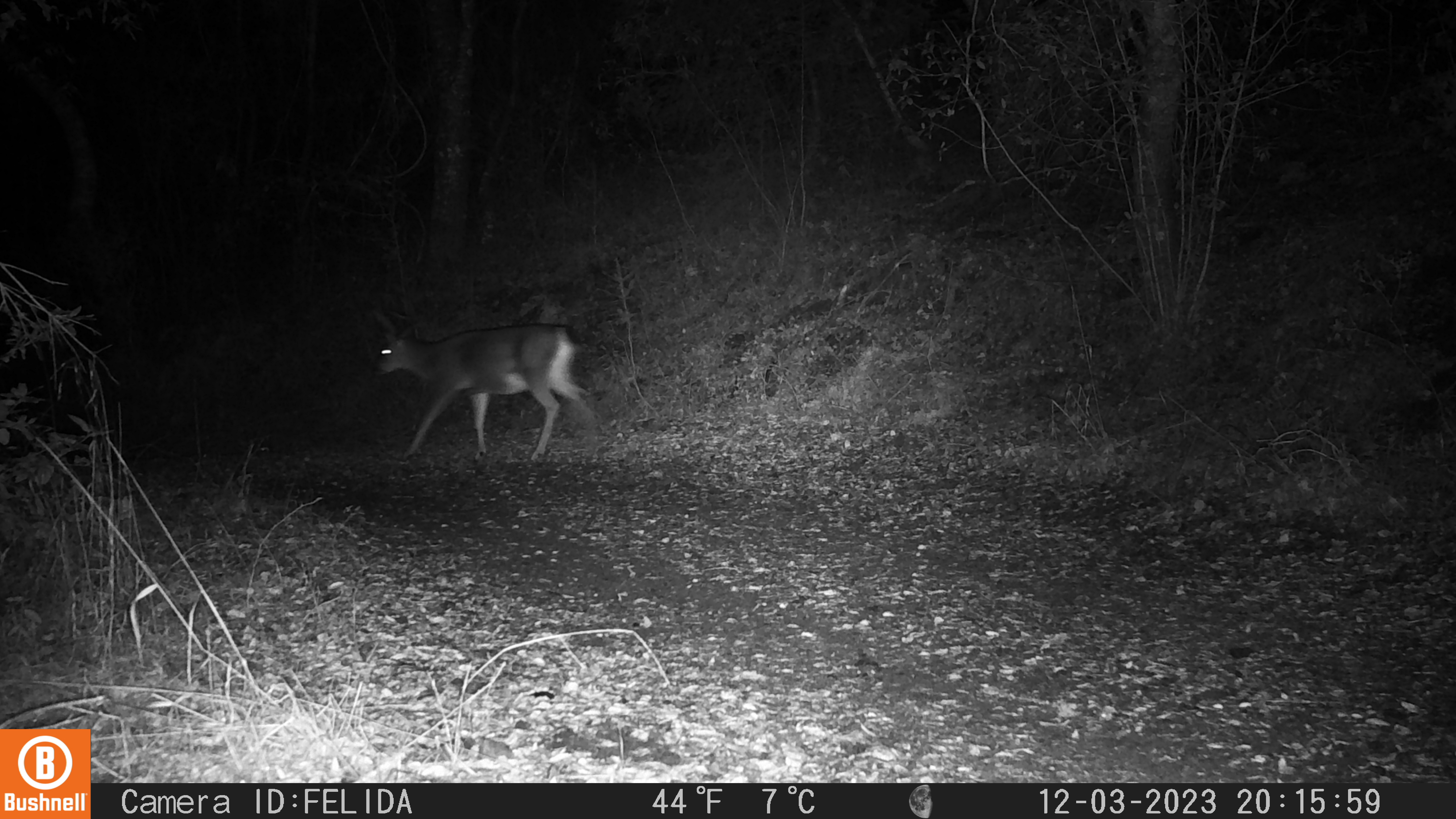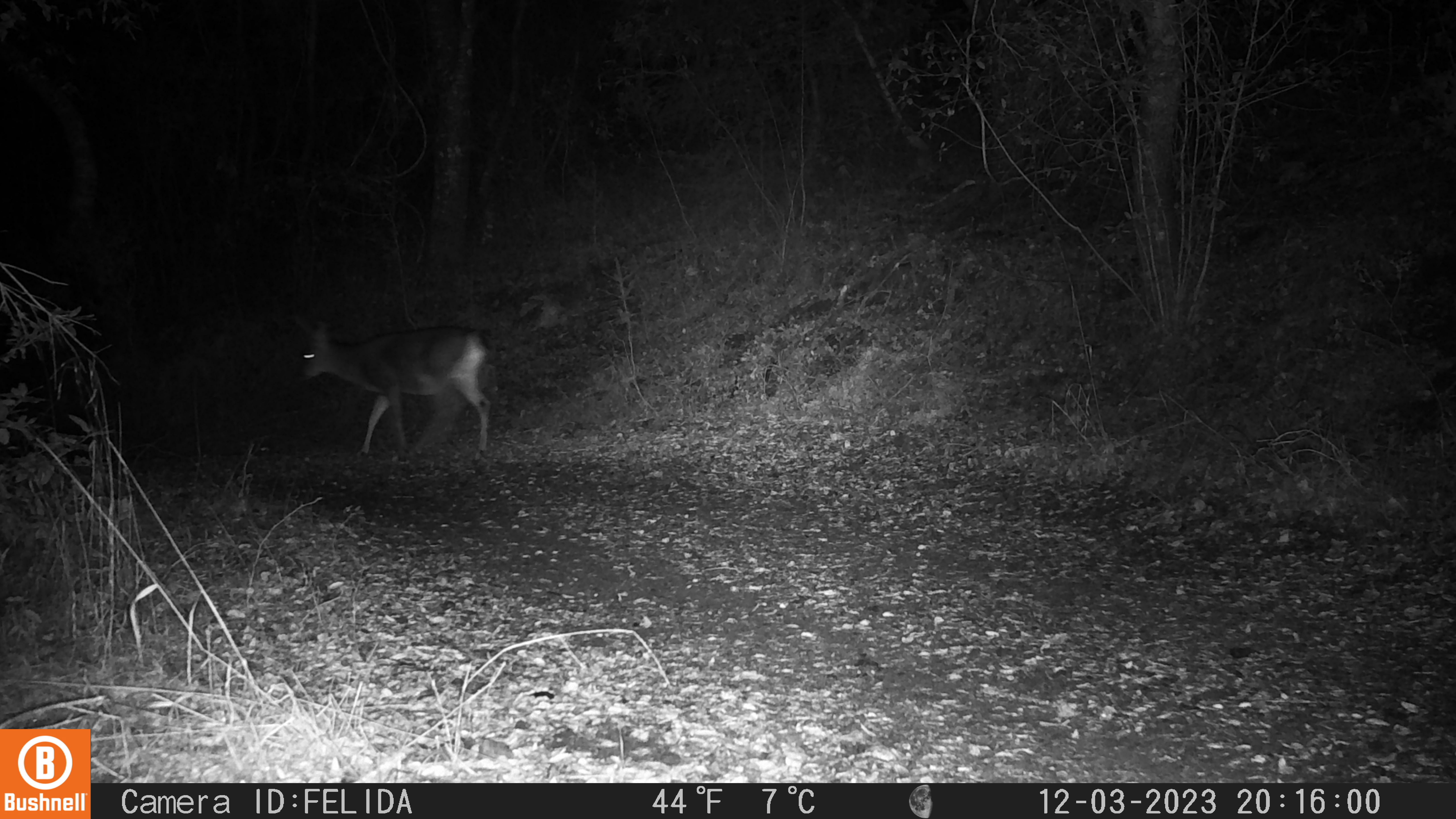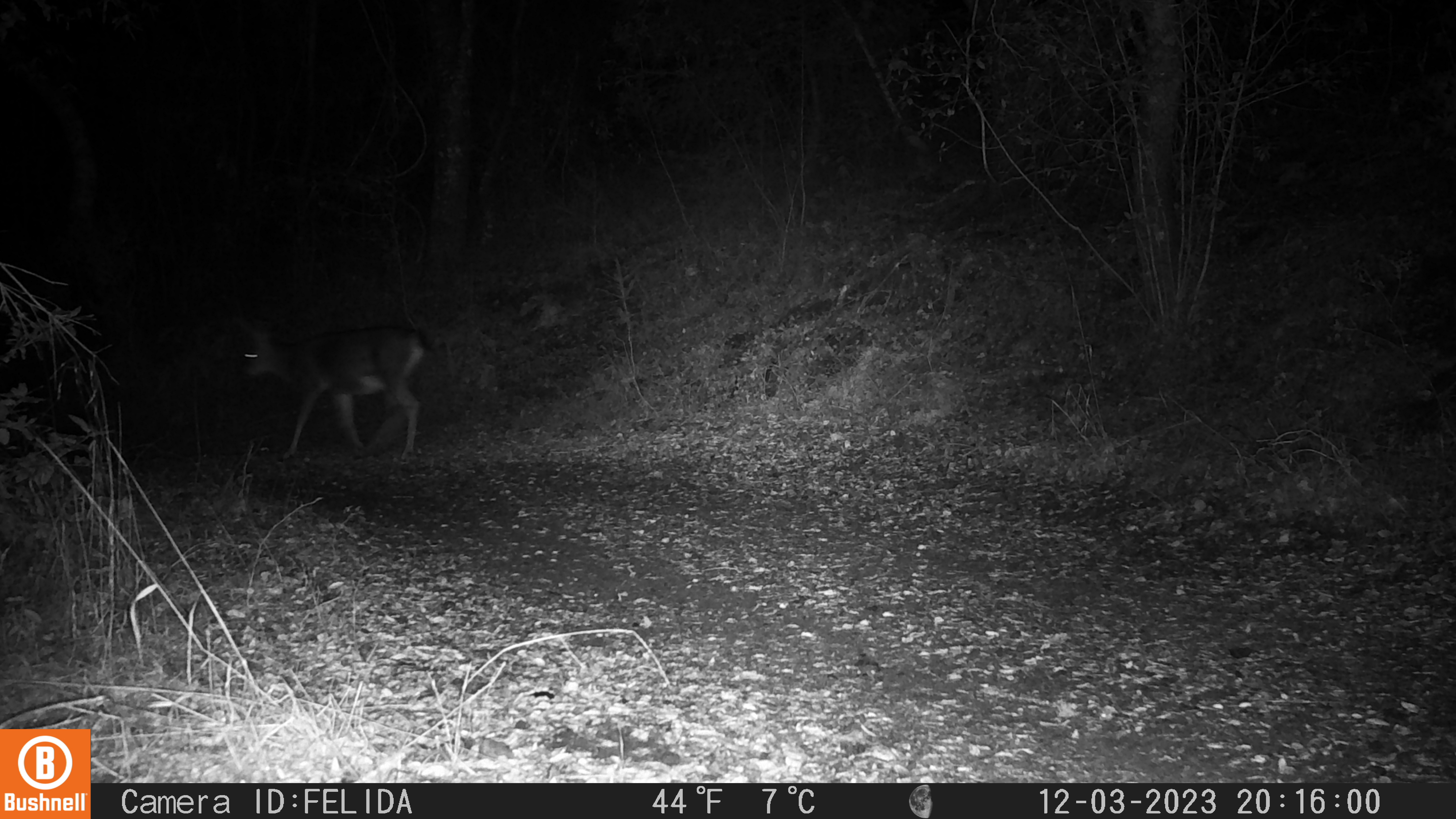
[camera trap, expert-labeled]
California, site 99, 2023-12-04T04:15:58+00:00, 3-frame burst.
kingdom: Animalia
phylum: Chordata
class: Mammalia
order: Artiodactyla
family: Cervidae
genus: Odocoileus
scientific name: Odocoileus hemionus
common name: mule deer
Mule deer (Odocoileus hemionus).